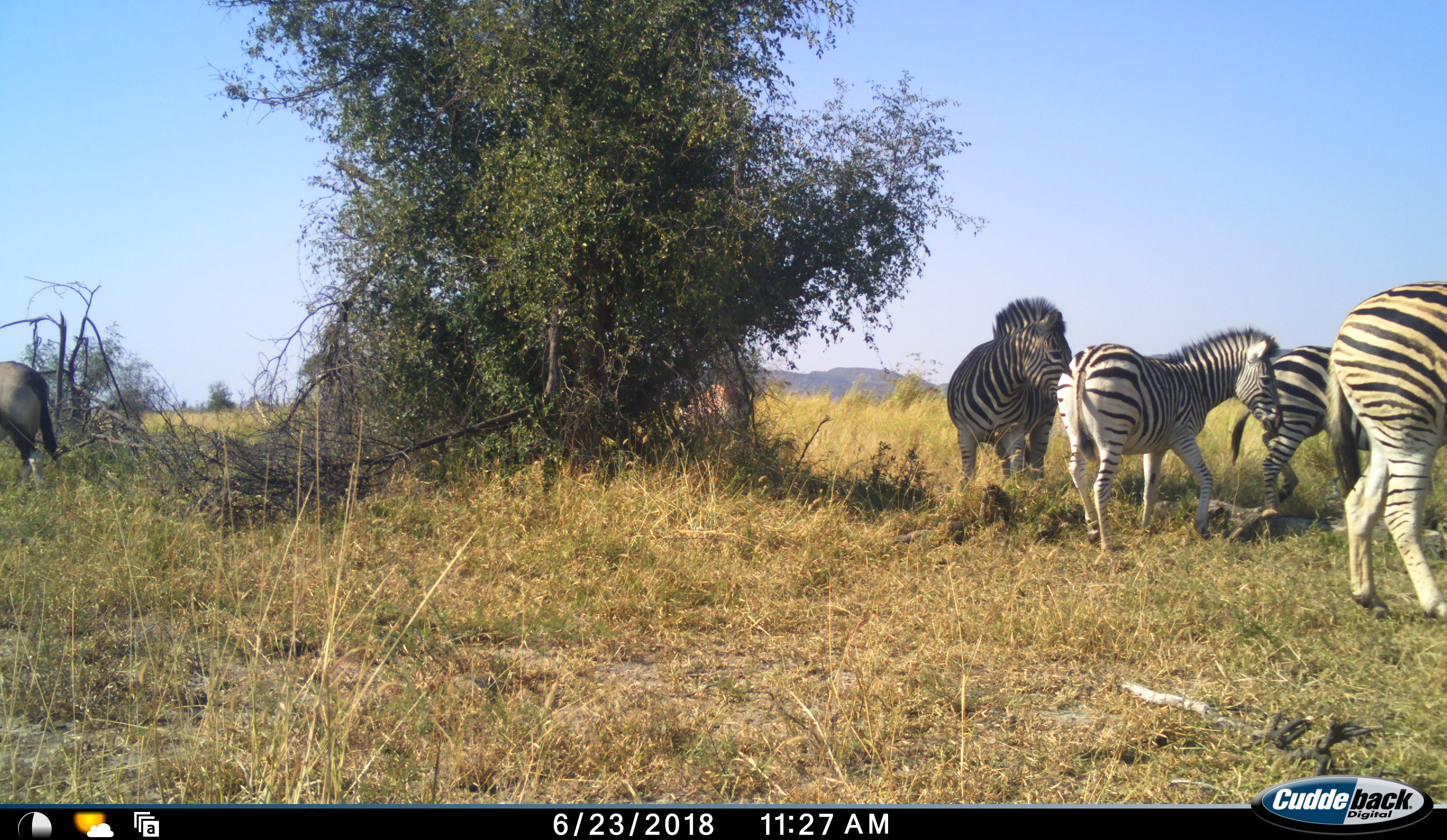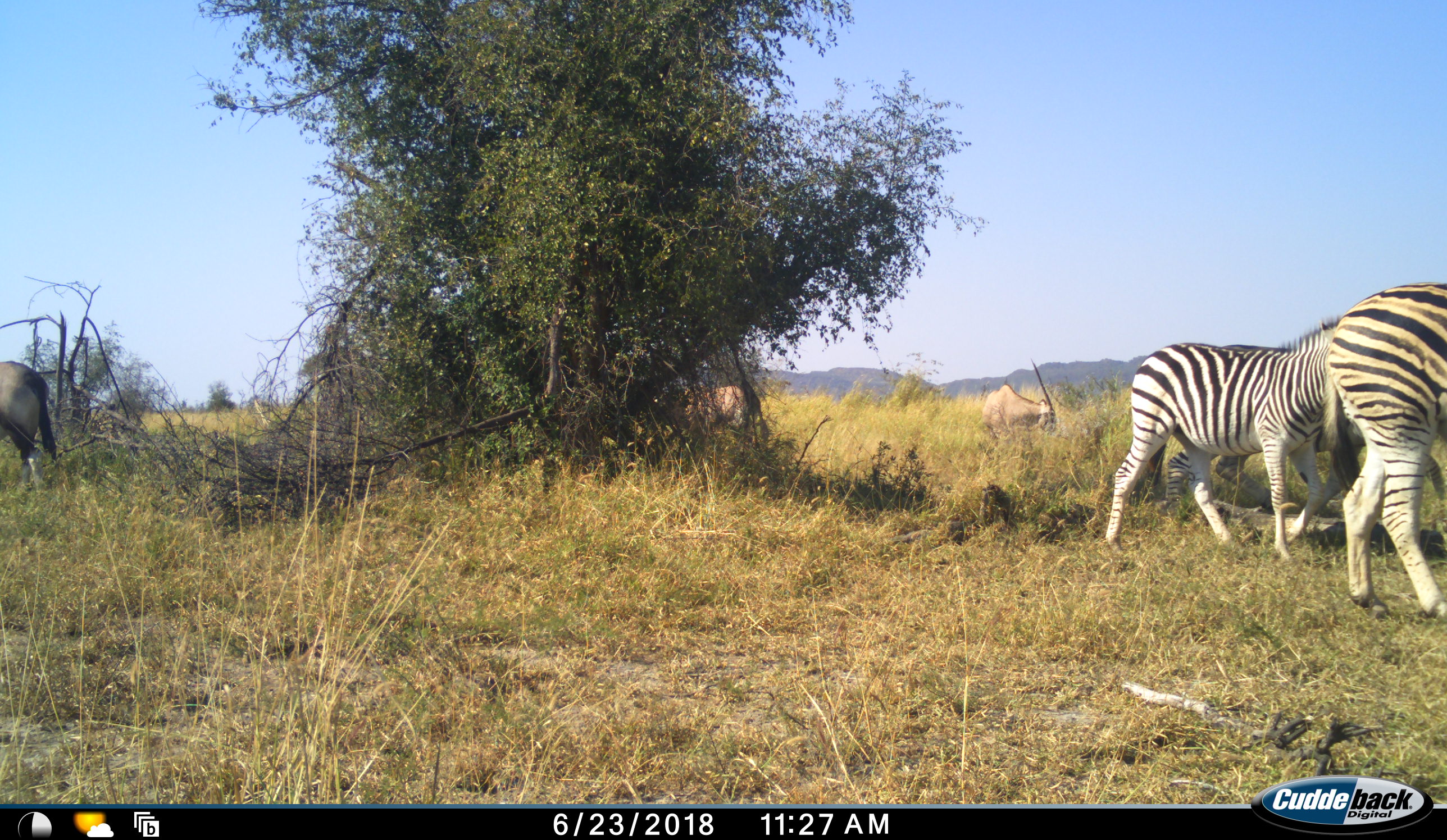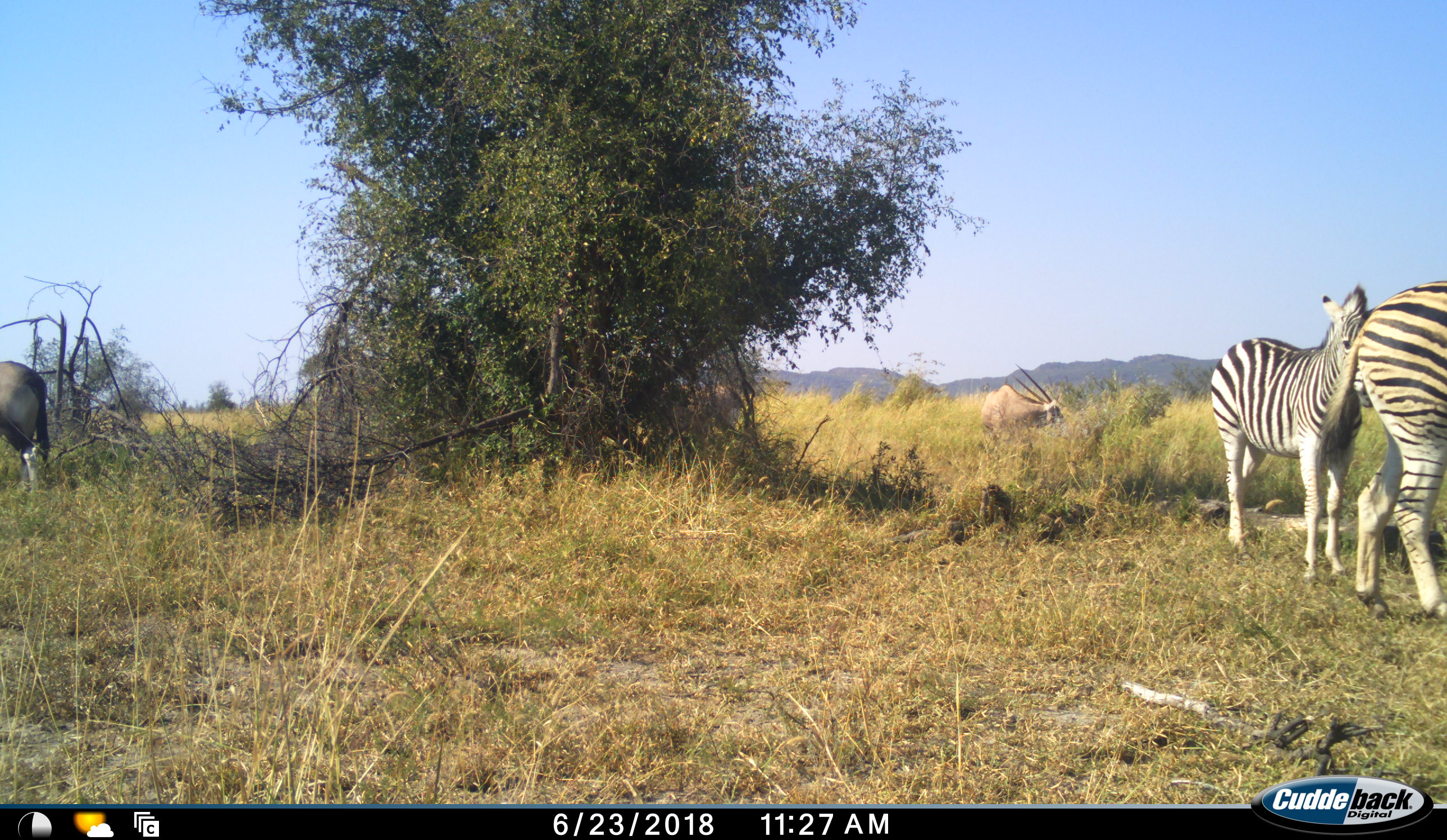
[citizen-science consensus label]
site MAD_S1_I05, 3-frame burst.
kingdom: Animalia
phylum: Chordata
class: Mammalia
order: Artiodactyla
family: Bovidae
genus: Oryx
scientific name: Oryx gazella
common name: gemsbok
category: oryx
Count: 3.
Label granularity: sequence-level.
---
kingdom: Animalia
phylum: Chordata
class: Mammalia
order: Perissodactyla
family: Equidae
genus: Equus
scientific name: Equus quagga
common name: plains zebra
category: zebraplains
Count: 4.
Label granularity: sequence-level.